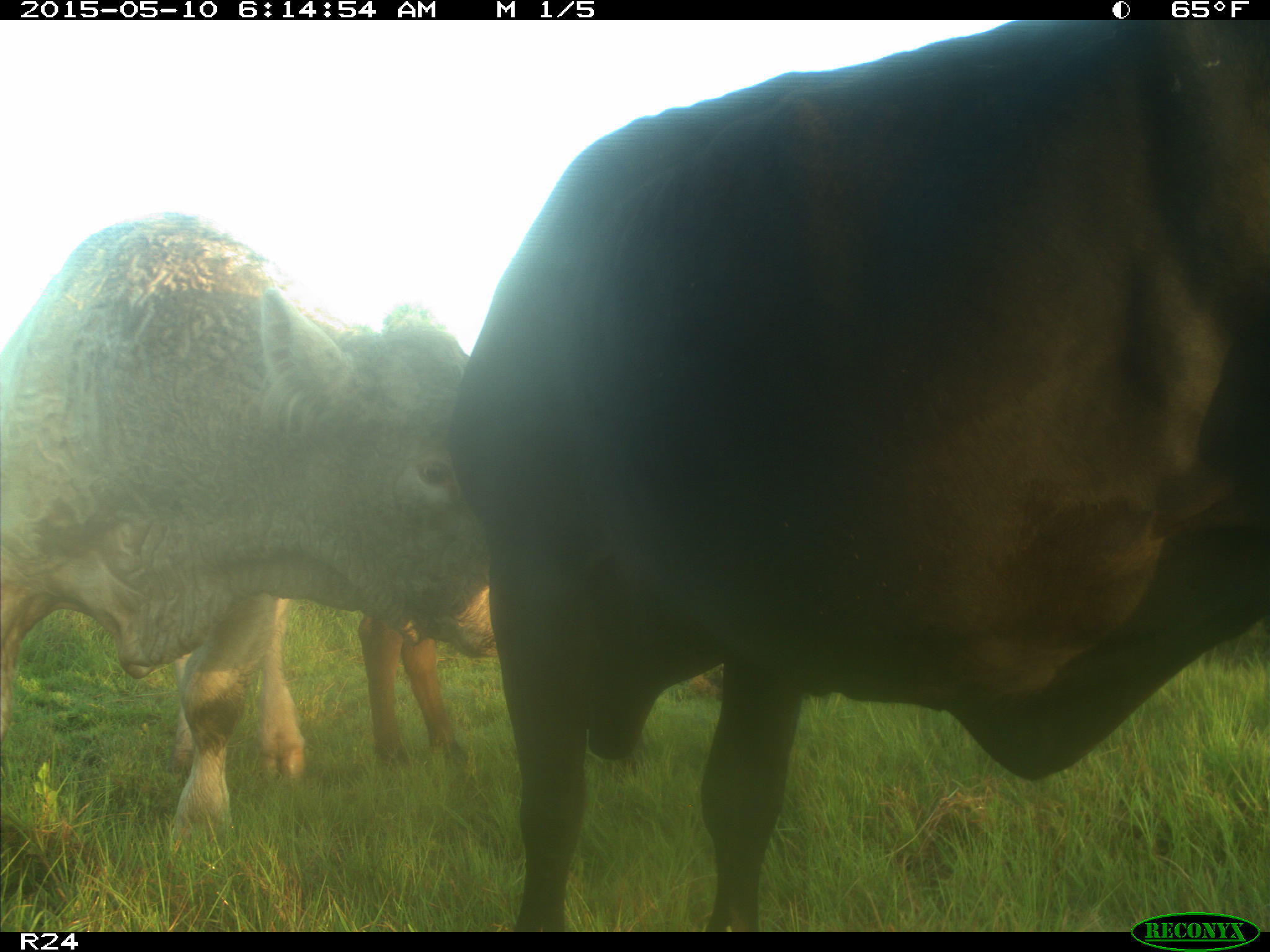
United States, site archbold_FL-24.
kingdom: Animalia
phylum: Chordata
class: Mammalia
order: Artiodactyla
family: Bovidae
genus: Bos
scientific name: Bos taurus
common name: domestic cow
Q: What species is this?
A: Bos taurus (domestic cow).